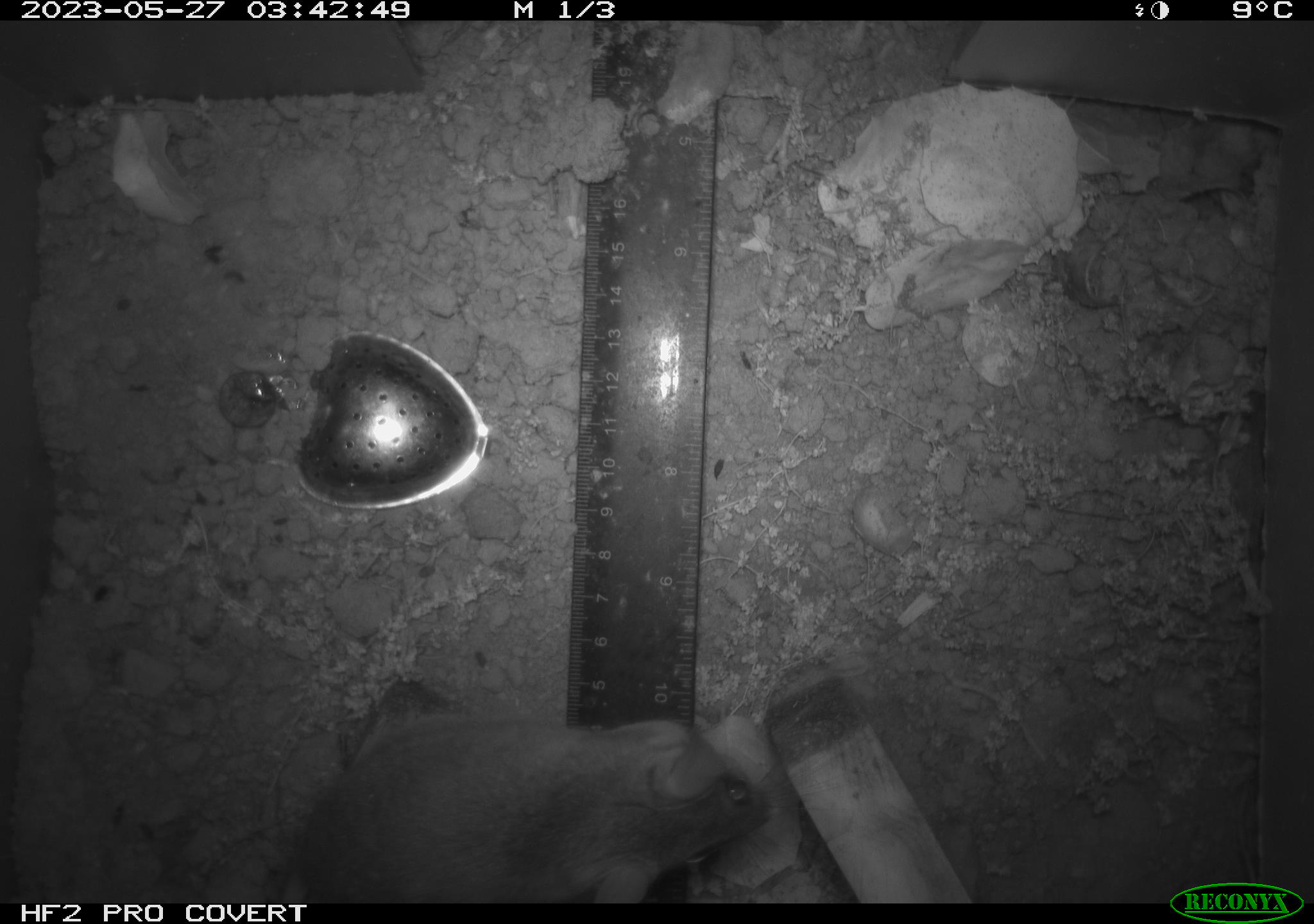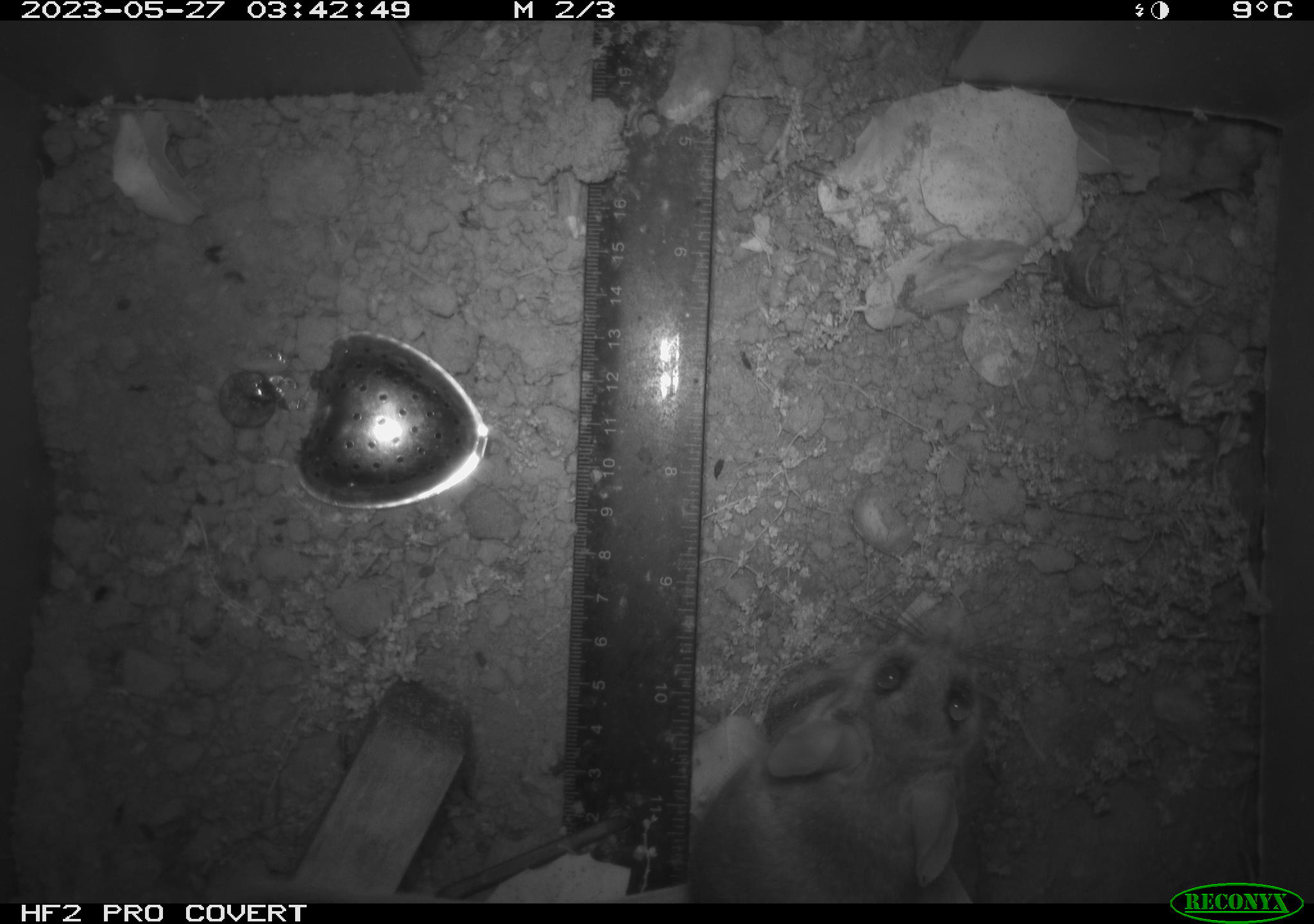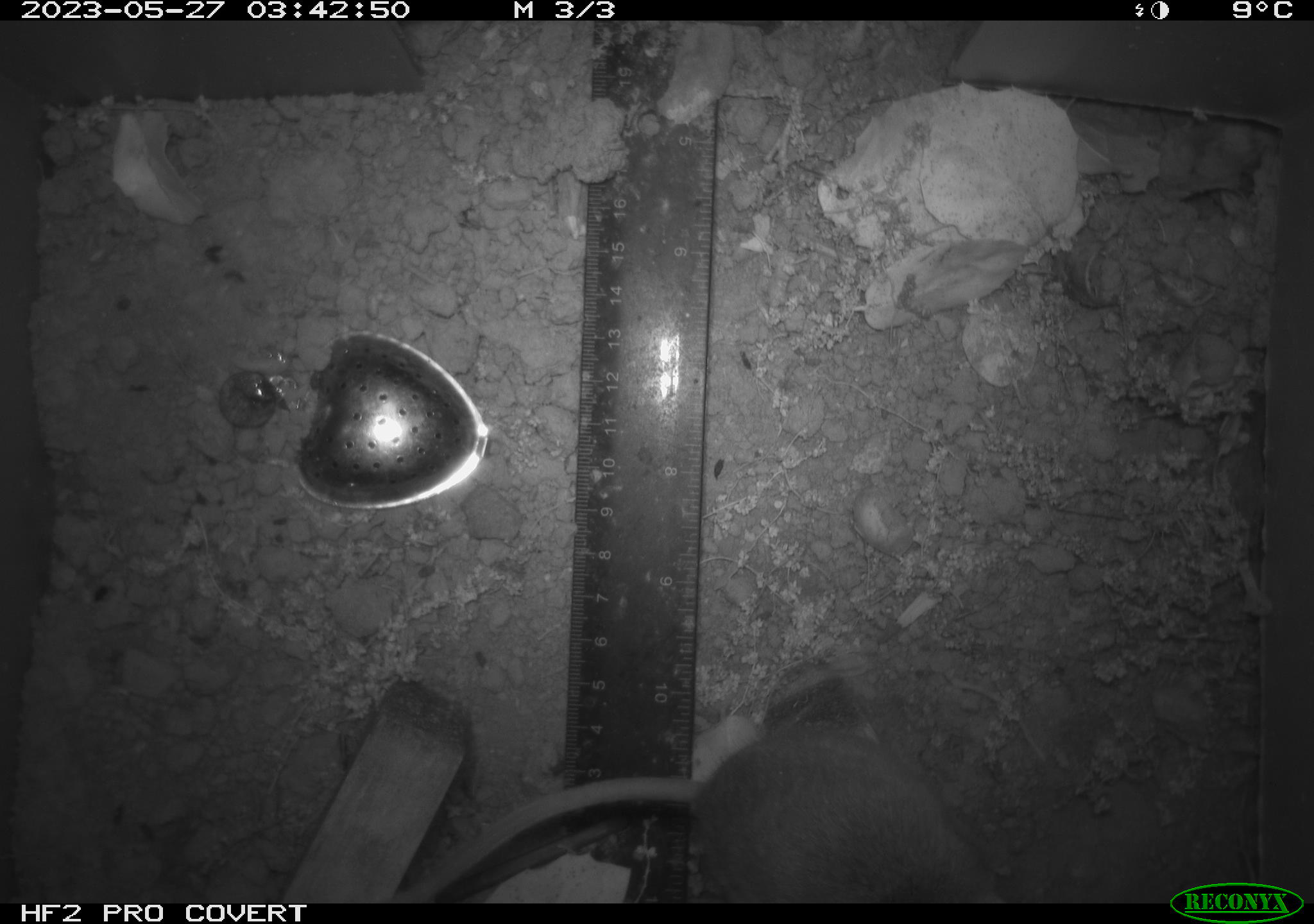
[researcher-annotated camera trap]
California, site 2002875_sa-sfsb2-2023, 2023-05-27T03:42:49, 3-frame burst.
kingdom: Animalia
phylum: Chordata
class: Mammalia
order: Rodentia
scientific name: Rodentia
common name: mouse species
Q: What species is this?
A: Mouse species (Rodentia).